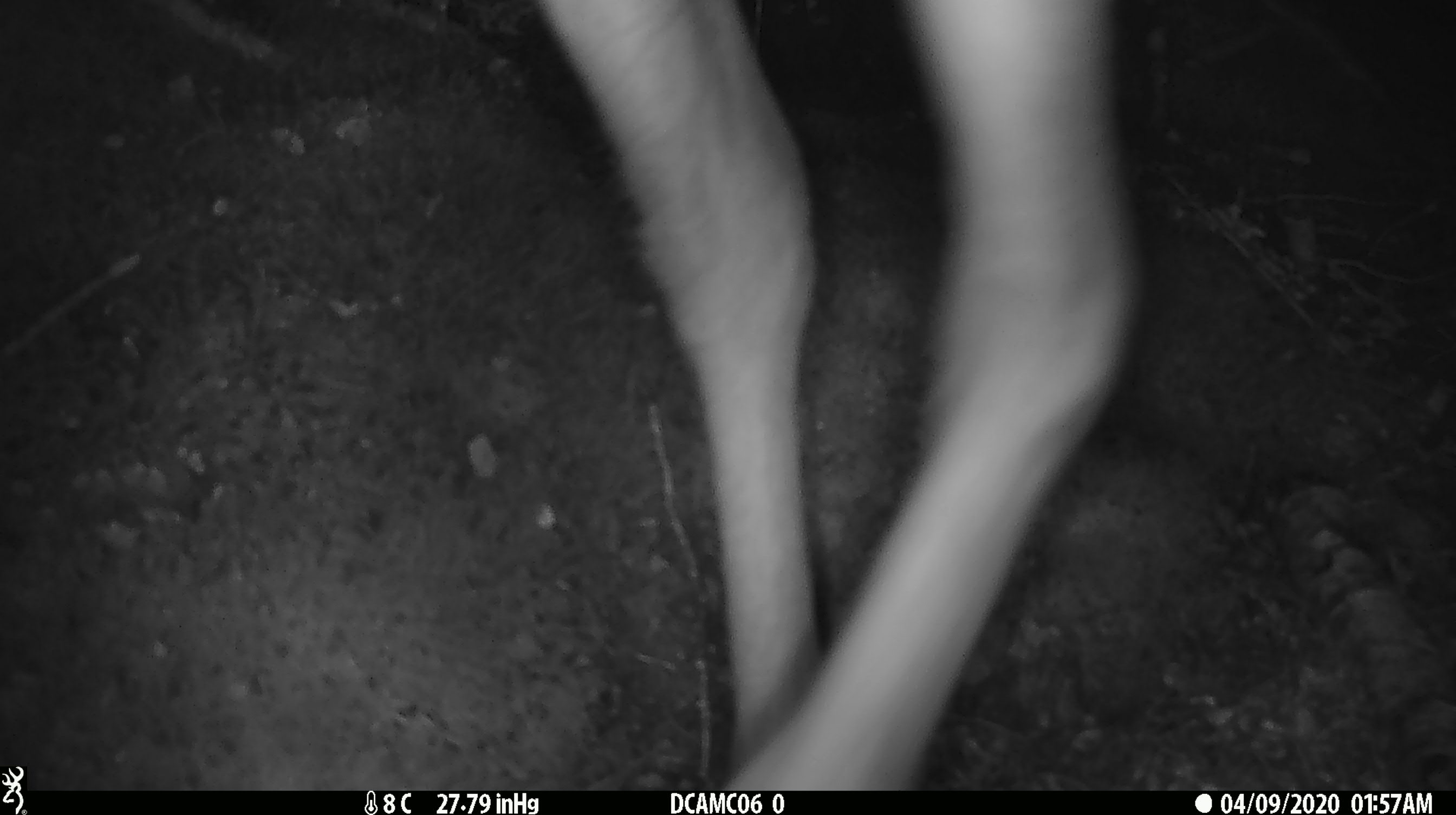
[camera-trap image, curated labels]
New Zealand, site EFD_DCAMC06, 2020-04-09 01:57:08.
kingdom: Animalia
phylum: Chordata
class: Mammalia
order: Artiodactyla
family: Cervidae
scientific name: Cervidae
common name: deer